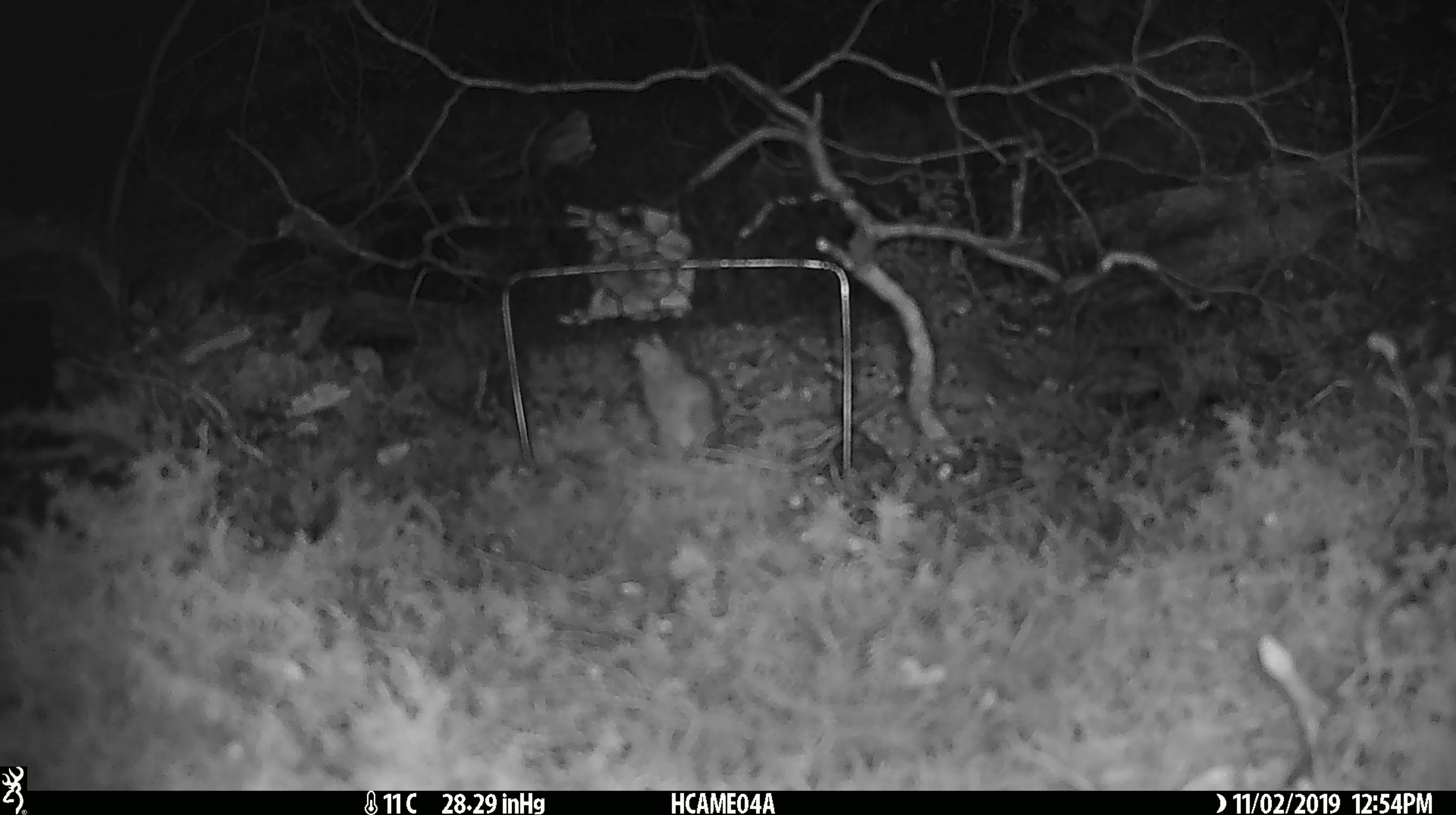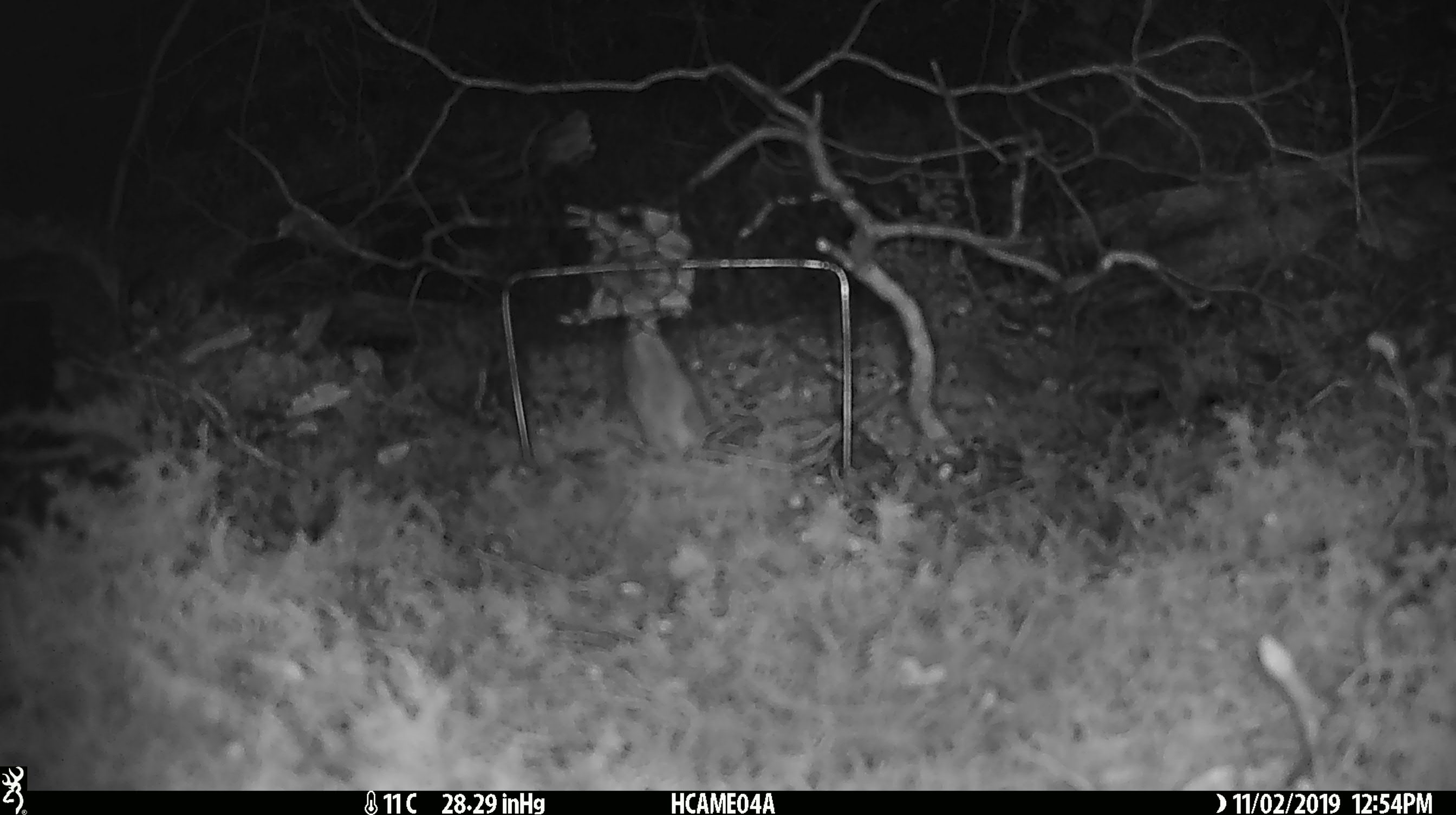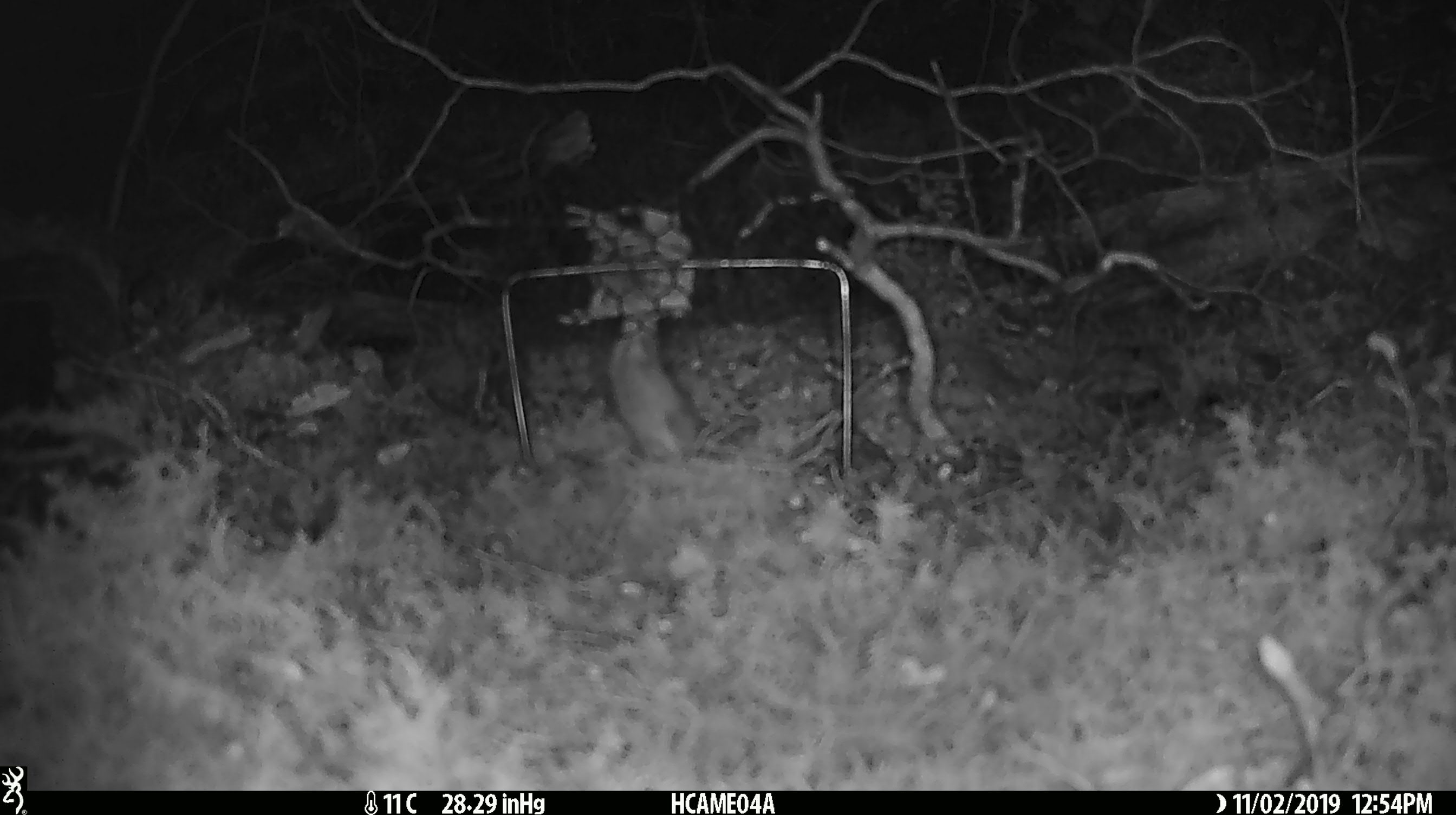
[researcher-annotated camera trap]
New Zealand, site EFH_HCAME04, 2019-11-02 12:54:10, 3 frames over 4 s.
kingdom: Animalia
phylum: Chordata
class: Mammalia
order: Rodentia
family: Muridae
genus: Mus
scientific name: Mus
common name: mouse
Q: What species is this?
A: Mouse (Mus).